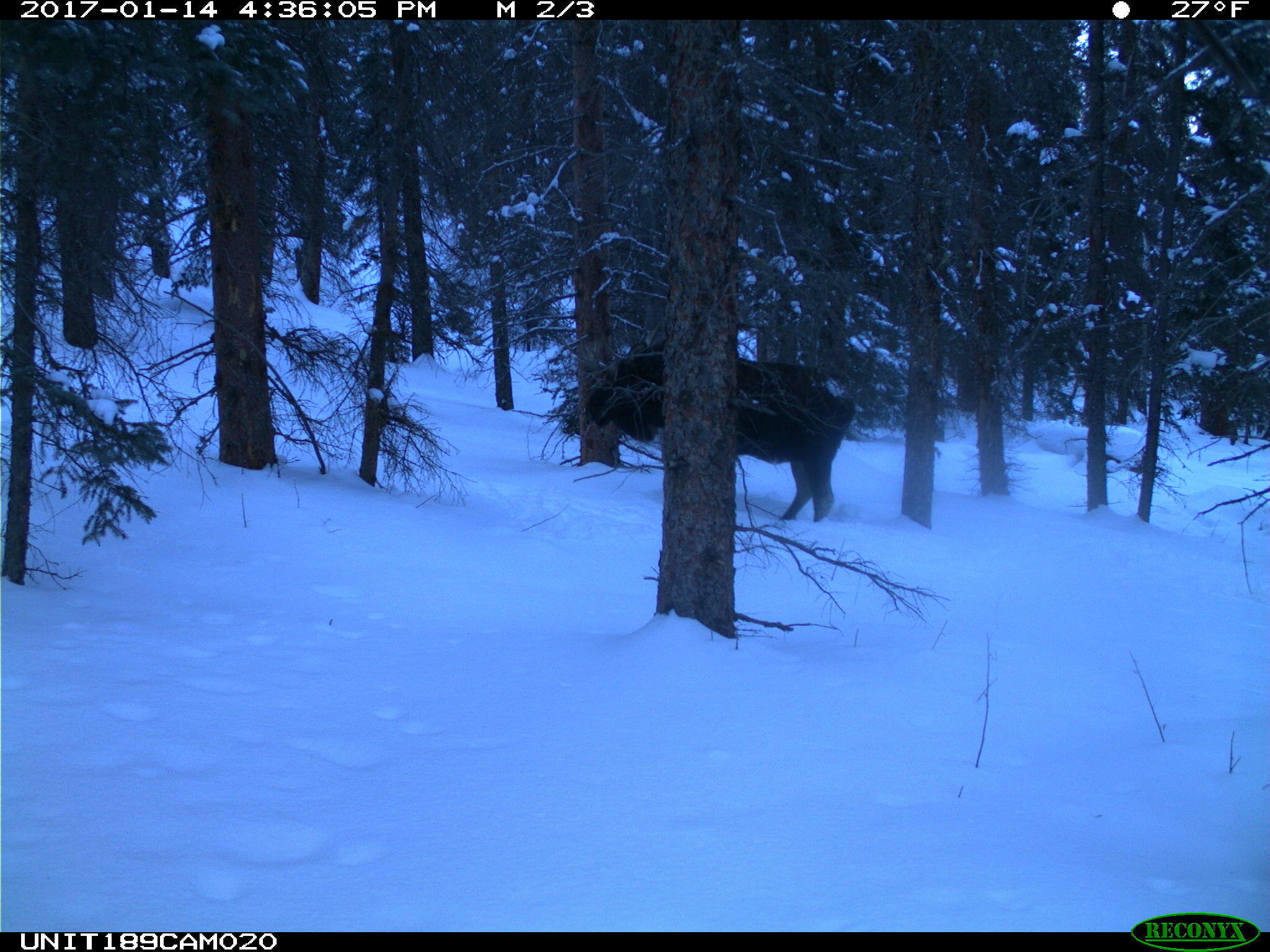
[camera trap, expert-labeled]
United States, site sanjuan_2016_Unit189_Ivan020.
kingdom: Animalia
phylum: Chordata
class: Mammalia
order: Artiodactyla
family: Cervidae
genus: Alces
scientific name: Alces alces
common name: moose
Alces alces (moose).